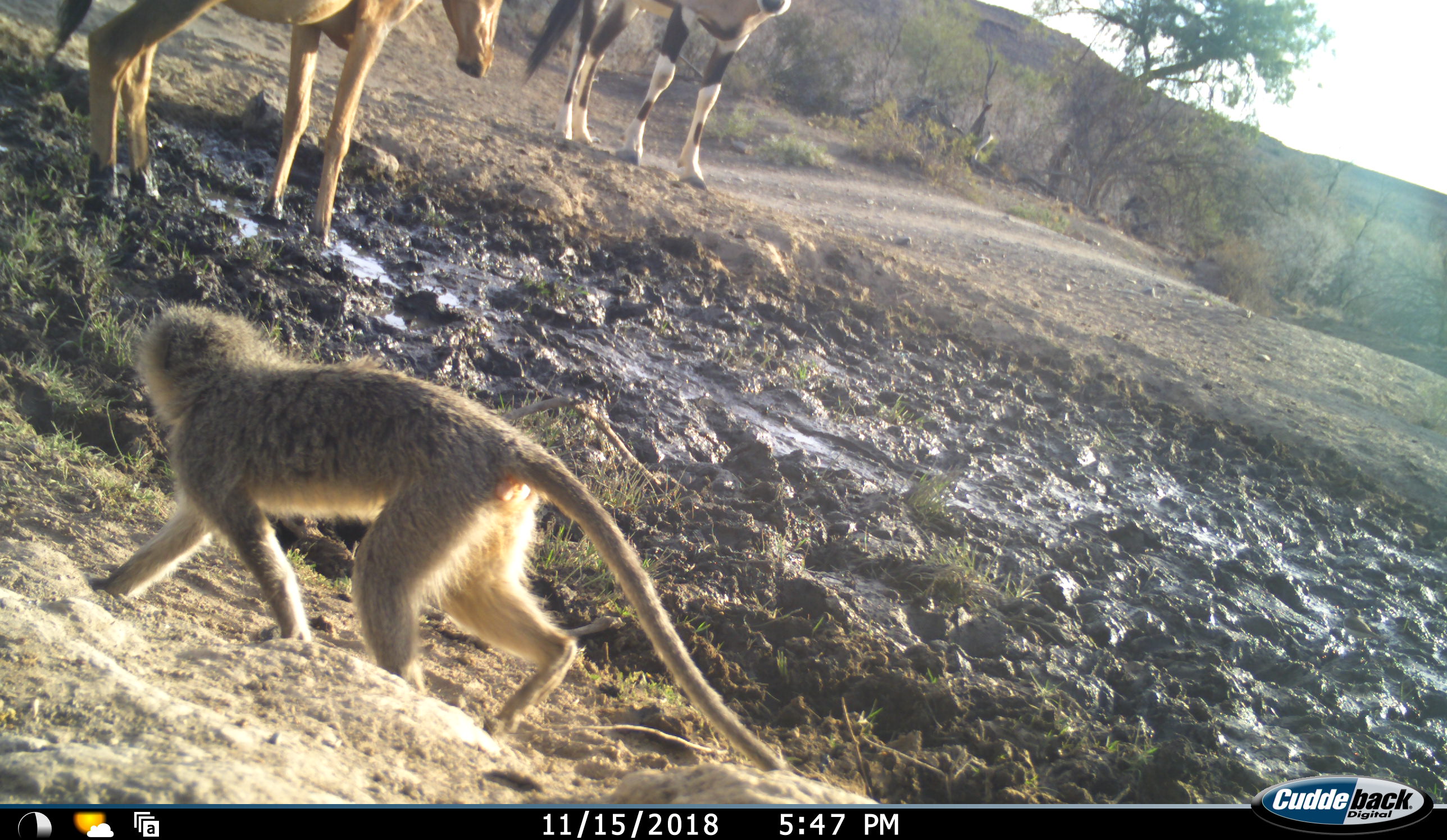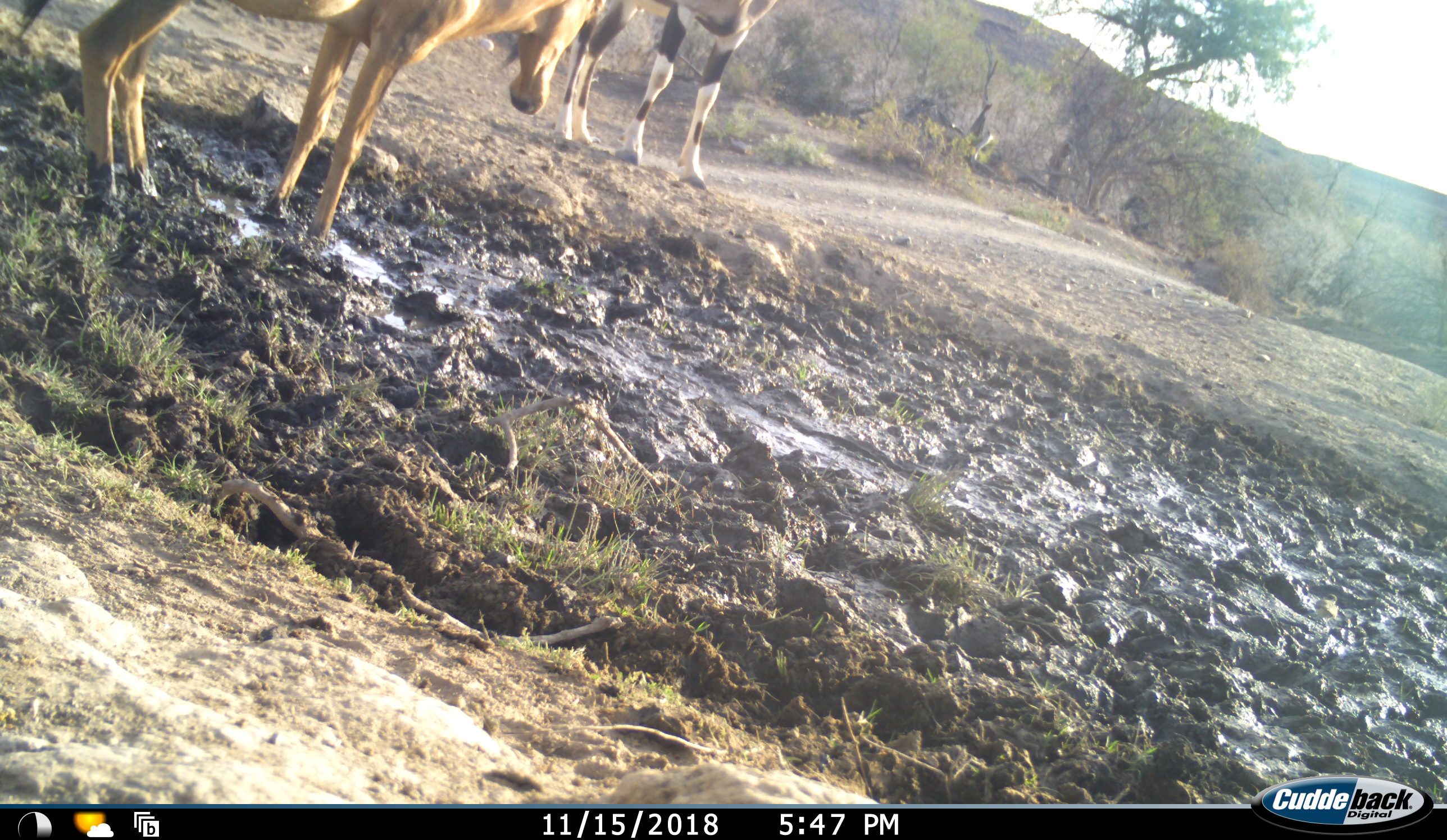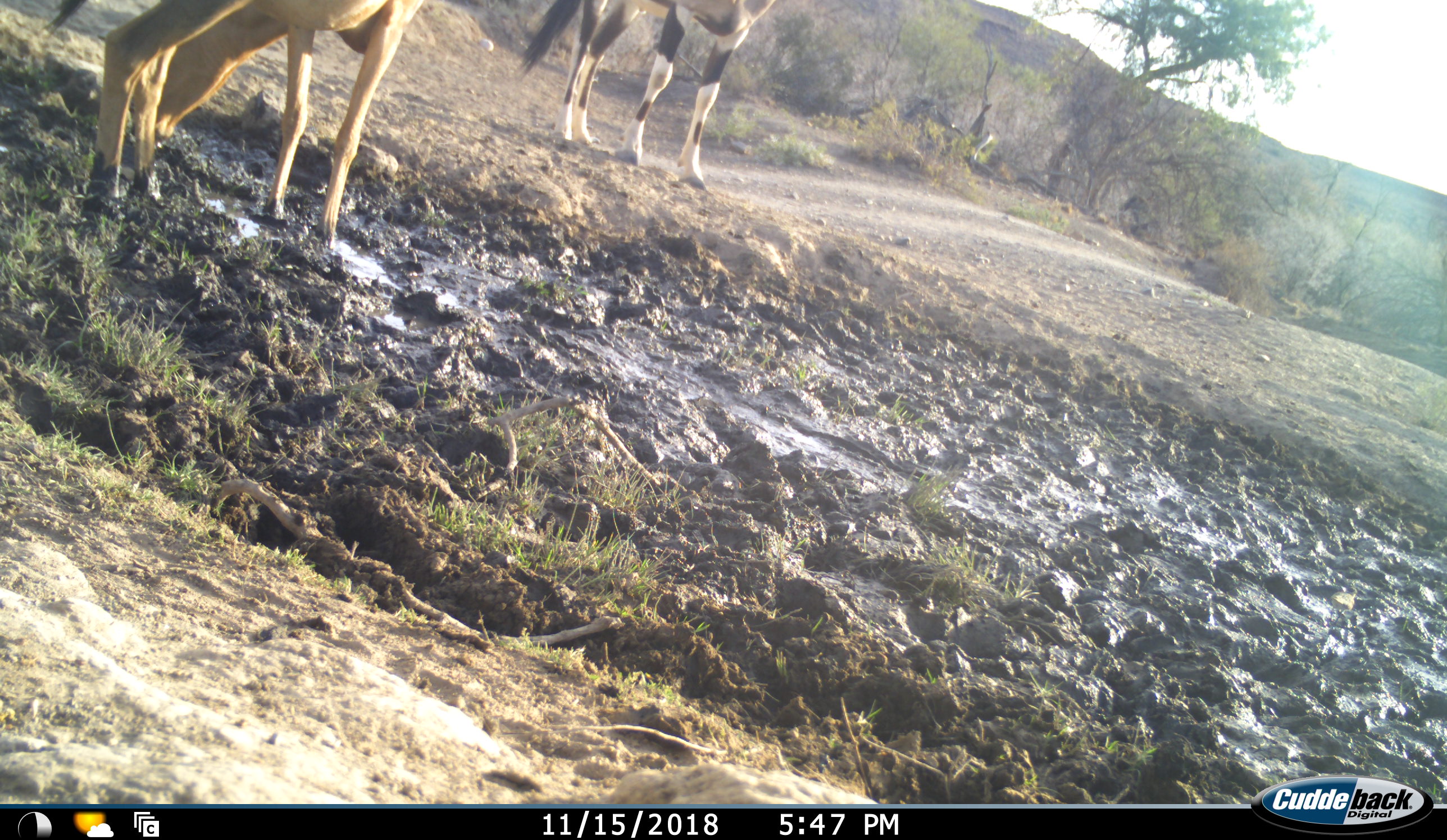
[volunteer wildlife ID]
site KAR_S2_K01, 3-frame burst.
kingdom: Animalia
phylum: Chordata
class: Mammalia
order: Artiodactyla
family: Bovidae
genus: Oryx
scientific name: Oryx gazella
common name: gemsbok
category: oryx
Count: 1.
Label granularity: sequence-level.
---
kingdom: Animalia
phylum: Chordata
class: Mammalia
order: Artiodactyla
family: Bovidae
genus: Alcelaphus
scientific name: Alcelaphus buselaphus caama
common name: red hartebeest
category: hartebeestred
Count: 1.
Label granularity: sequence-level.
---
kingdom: Animalia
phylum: Chordata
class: Mammalia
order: Primates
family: Cercopithecidae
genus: Chlorocebus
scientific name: Chlorocebus pygerythrus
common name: vervet monkey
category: monkeyvervet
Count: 1.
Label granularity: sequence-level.